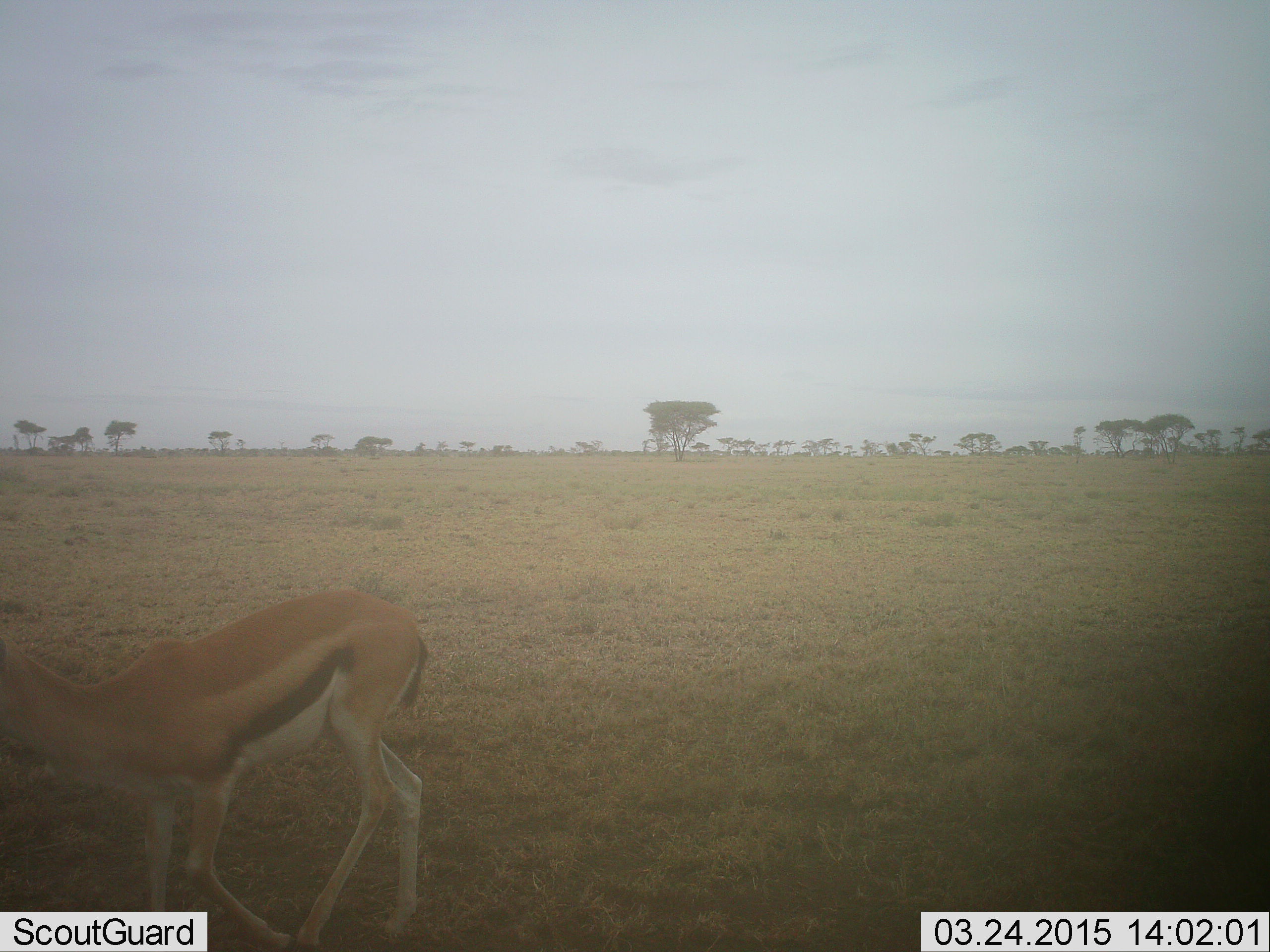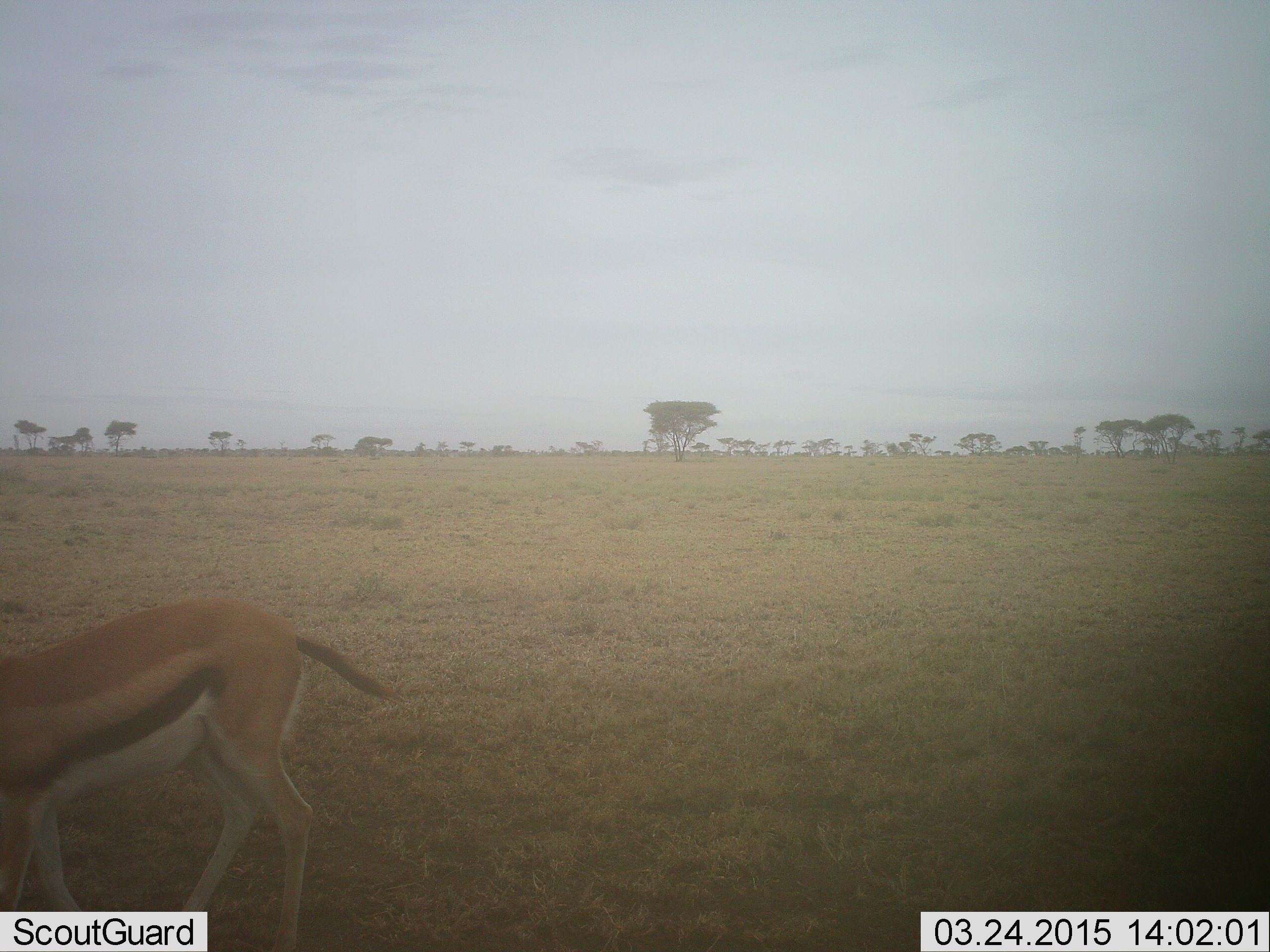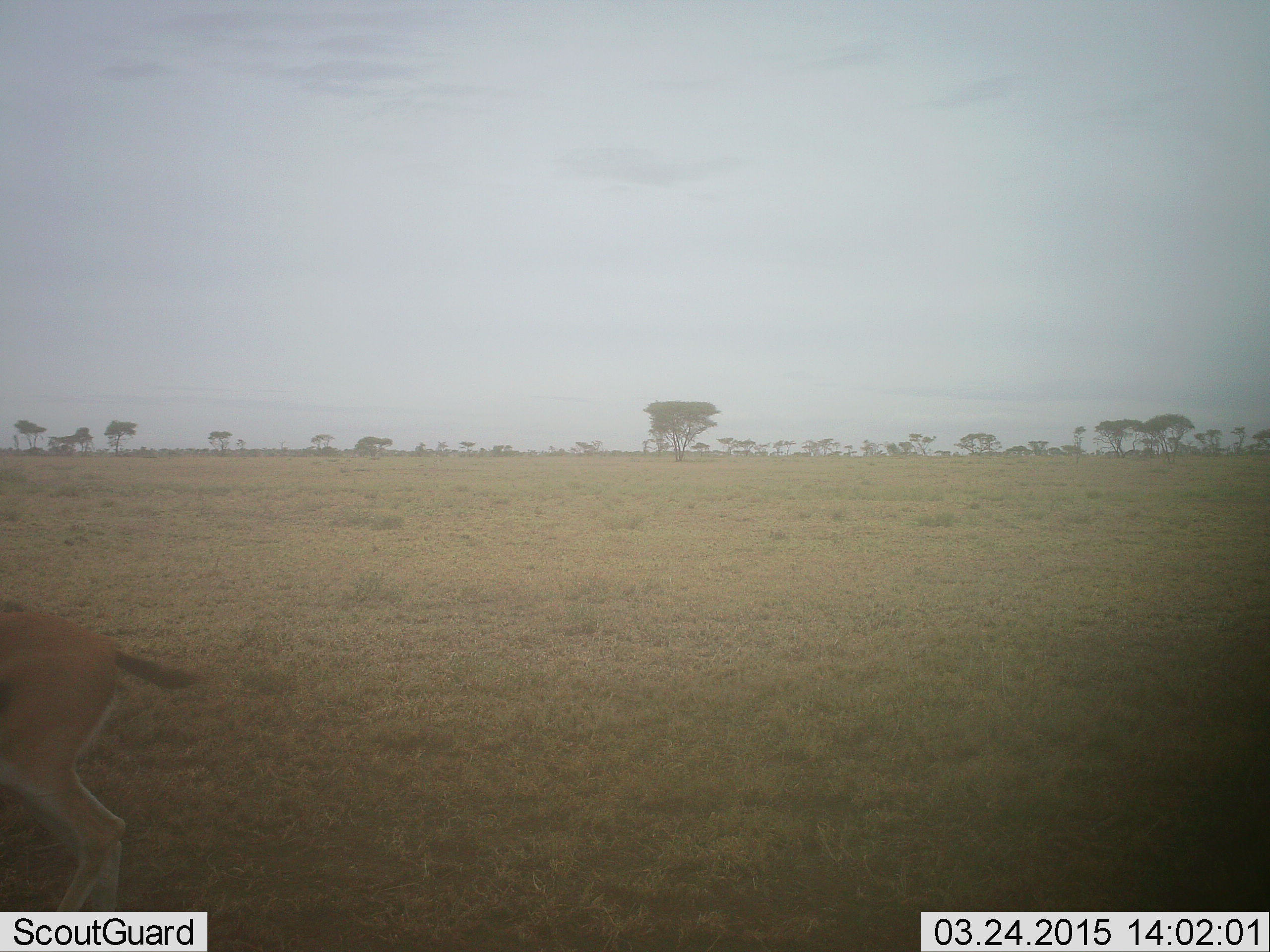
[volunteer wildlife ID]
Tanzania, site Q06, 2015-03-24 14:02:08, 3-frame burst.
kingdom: Animalia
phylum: Chordata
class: Mammalia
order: Artiodactyla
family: Bovidae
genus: Eudorcas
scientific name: Eudorcas thomsonii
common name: thomson's gazelle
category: gazellethomsons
Gazellethomsons (thomson's gazelle) (Eudorcas thomsonii), count 1. Behavior (volunteer vote fractions): standing 20%, resting 0%, moving 80%, interacting 0%. Young present (vote fraction): 0%. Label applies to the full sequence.